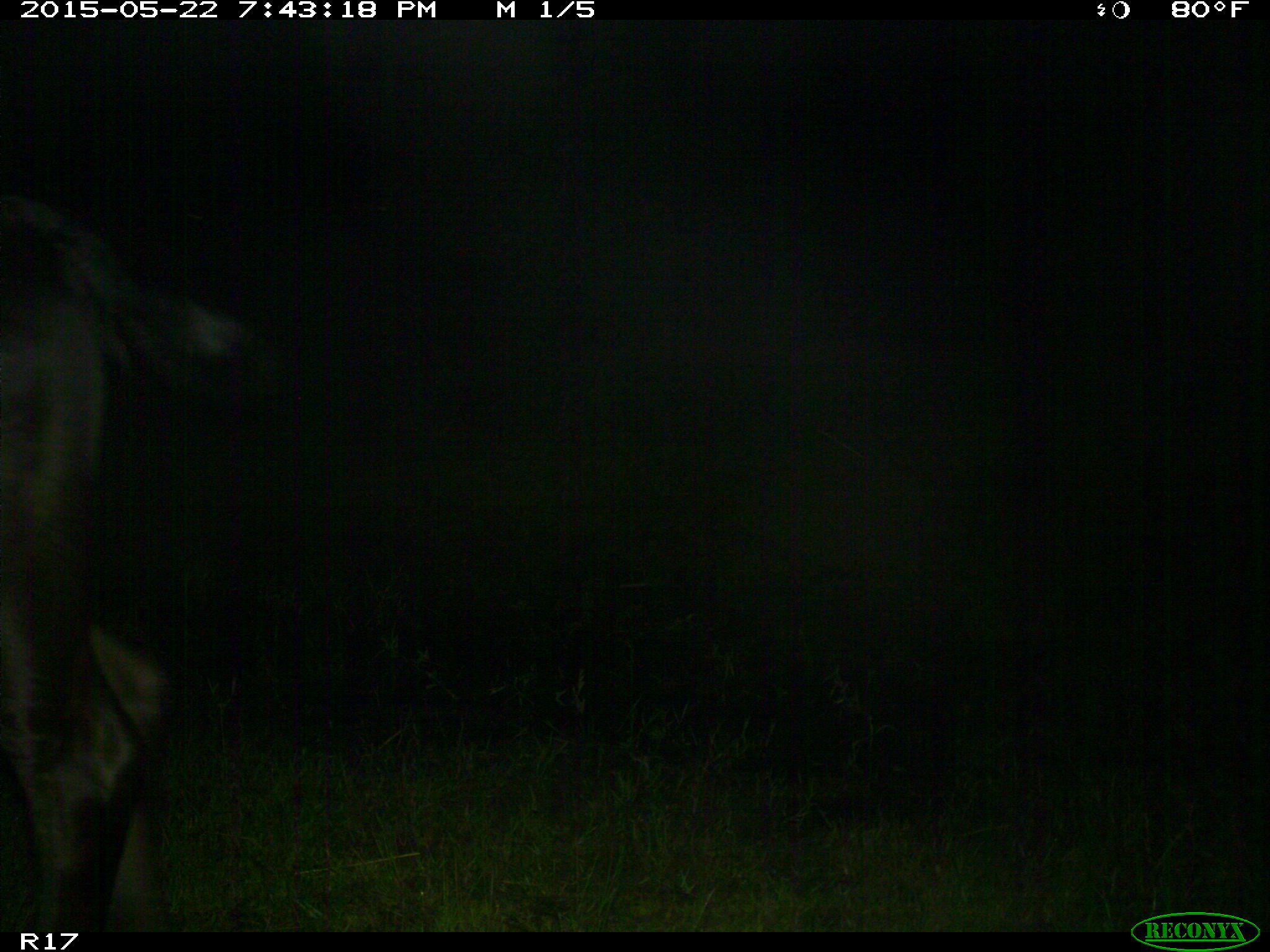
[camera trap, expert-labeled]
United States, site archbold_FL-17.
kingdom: Animalia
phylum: Chordata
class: Mammalia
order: Artiodactyla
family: Bovidae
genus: Bos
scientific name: Bos taurus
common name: domestic cow